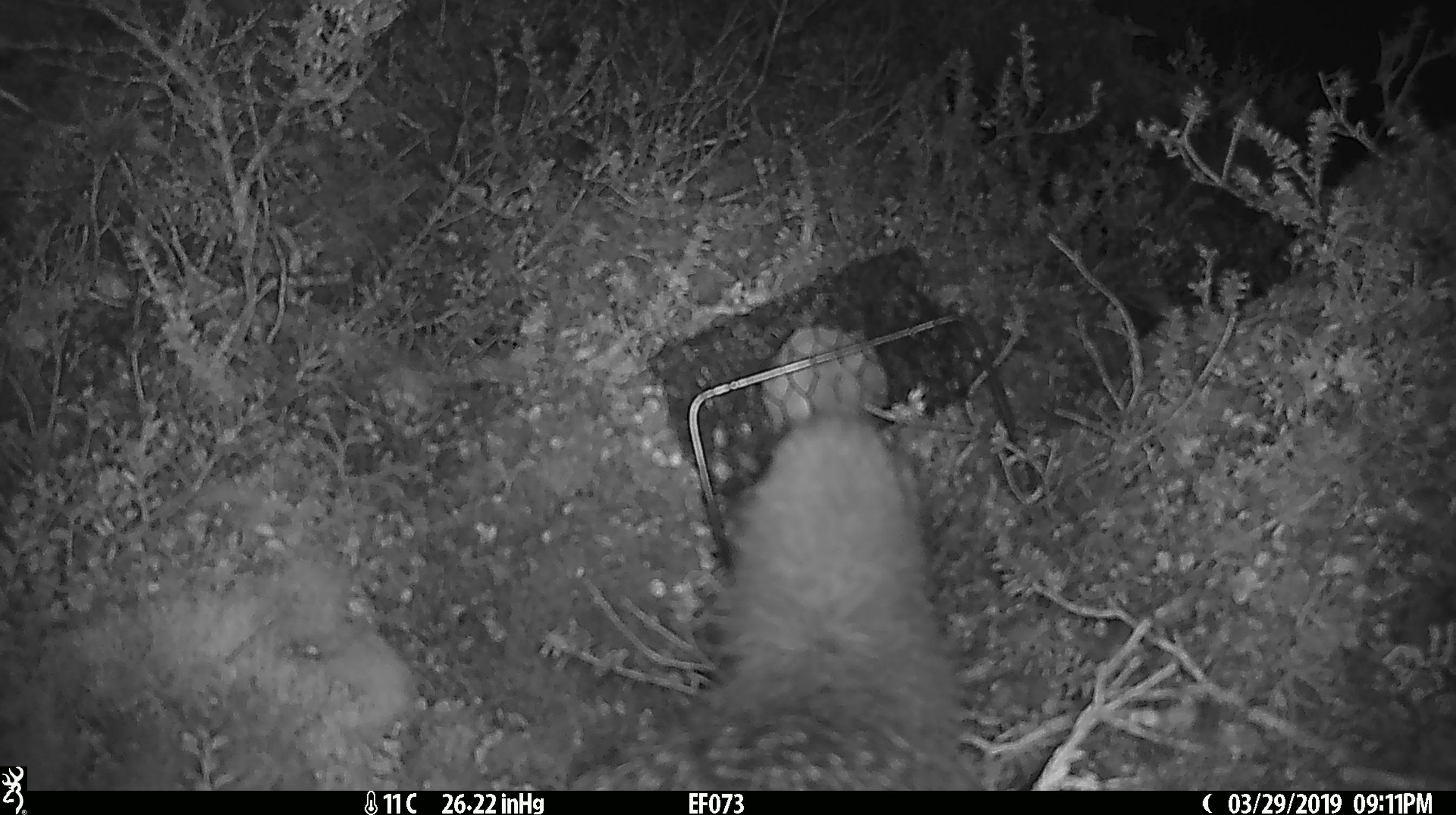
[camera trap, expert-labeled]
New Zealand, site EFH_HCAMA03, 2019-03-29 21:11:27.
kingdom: Animalia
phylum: Chordata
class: Aves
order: Apterygiformes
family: Apterygidae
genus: Apteryx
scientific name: Apteryx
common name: kiwi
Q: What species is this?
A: Kiwi (Apteryx).